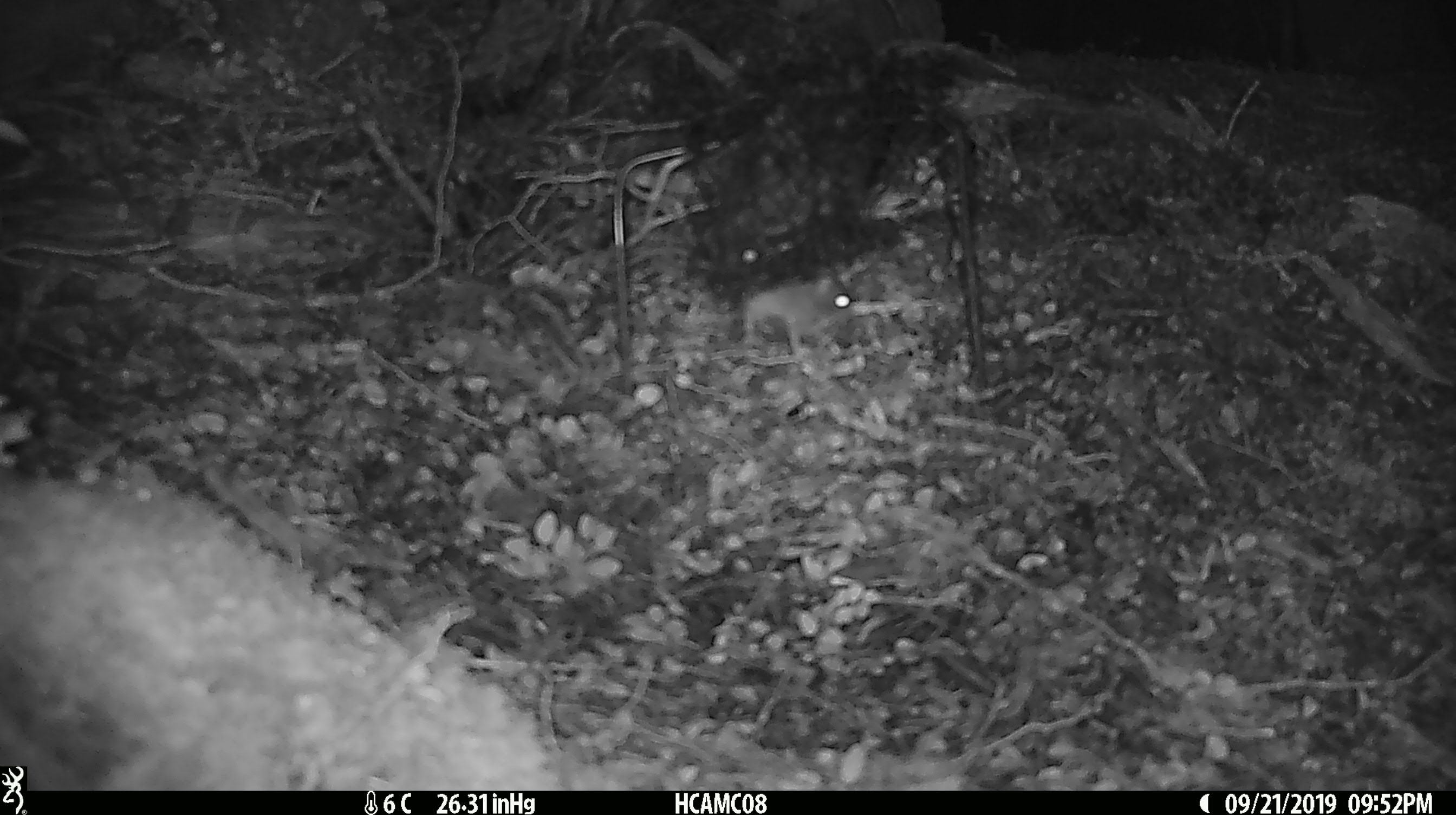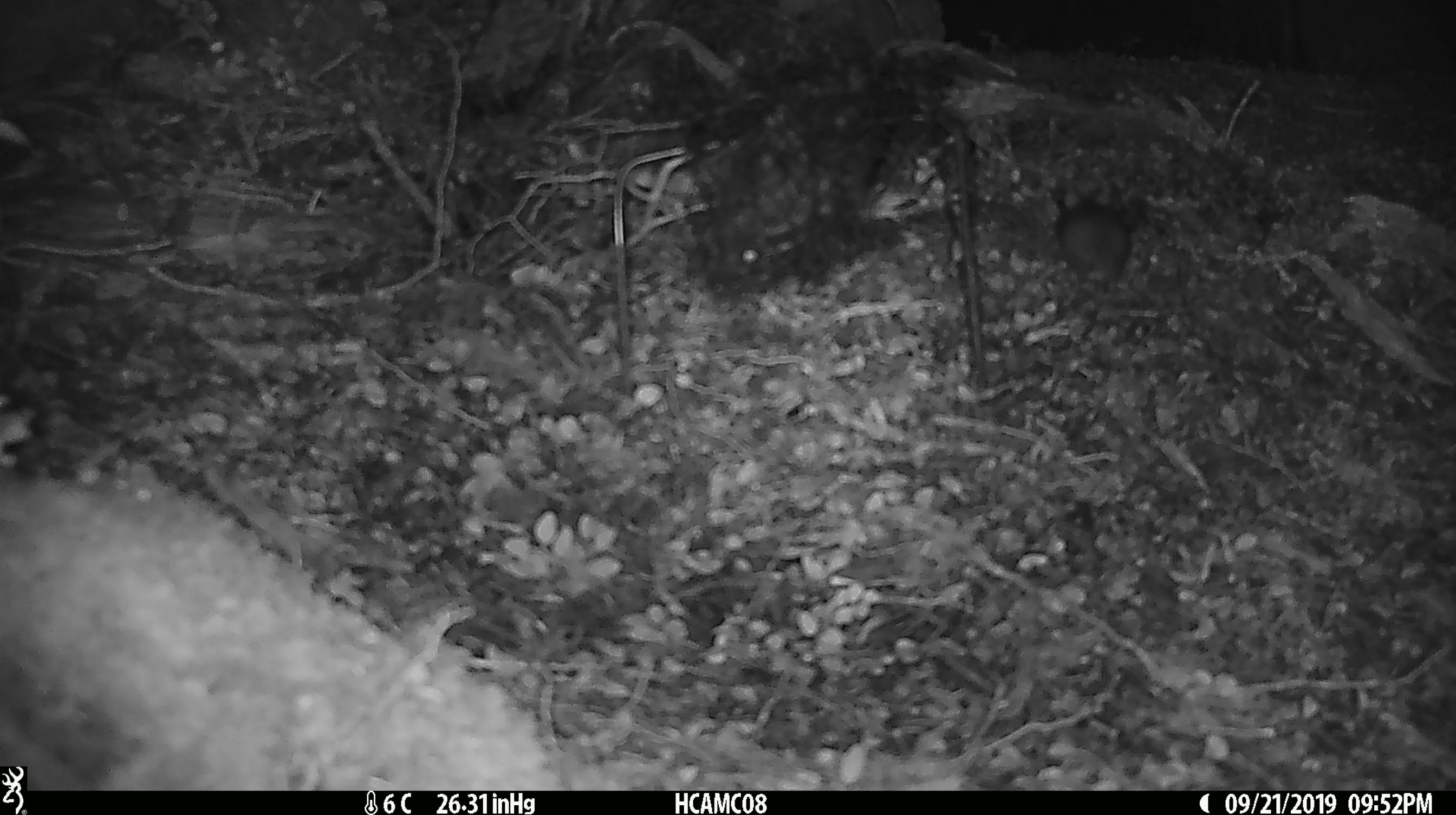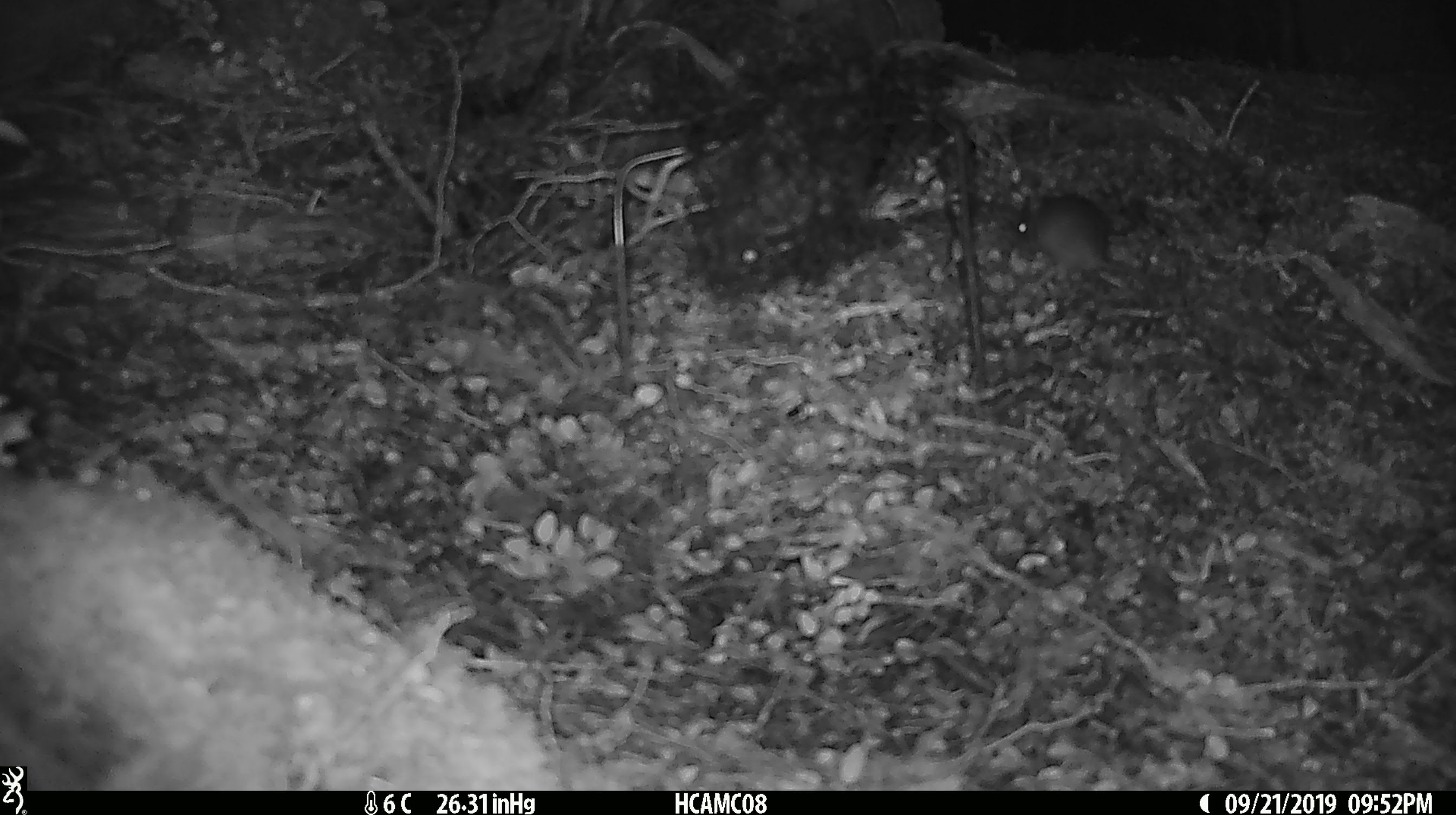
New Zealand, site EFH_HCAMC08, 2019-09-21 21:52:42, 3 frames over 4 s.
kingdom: Animalia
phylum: Chordata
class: Mammalia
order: Rodentia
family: Muridae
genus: Mus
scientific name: Mus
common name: mouse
Mouse (Mus).